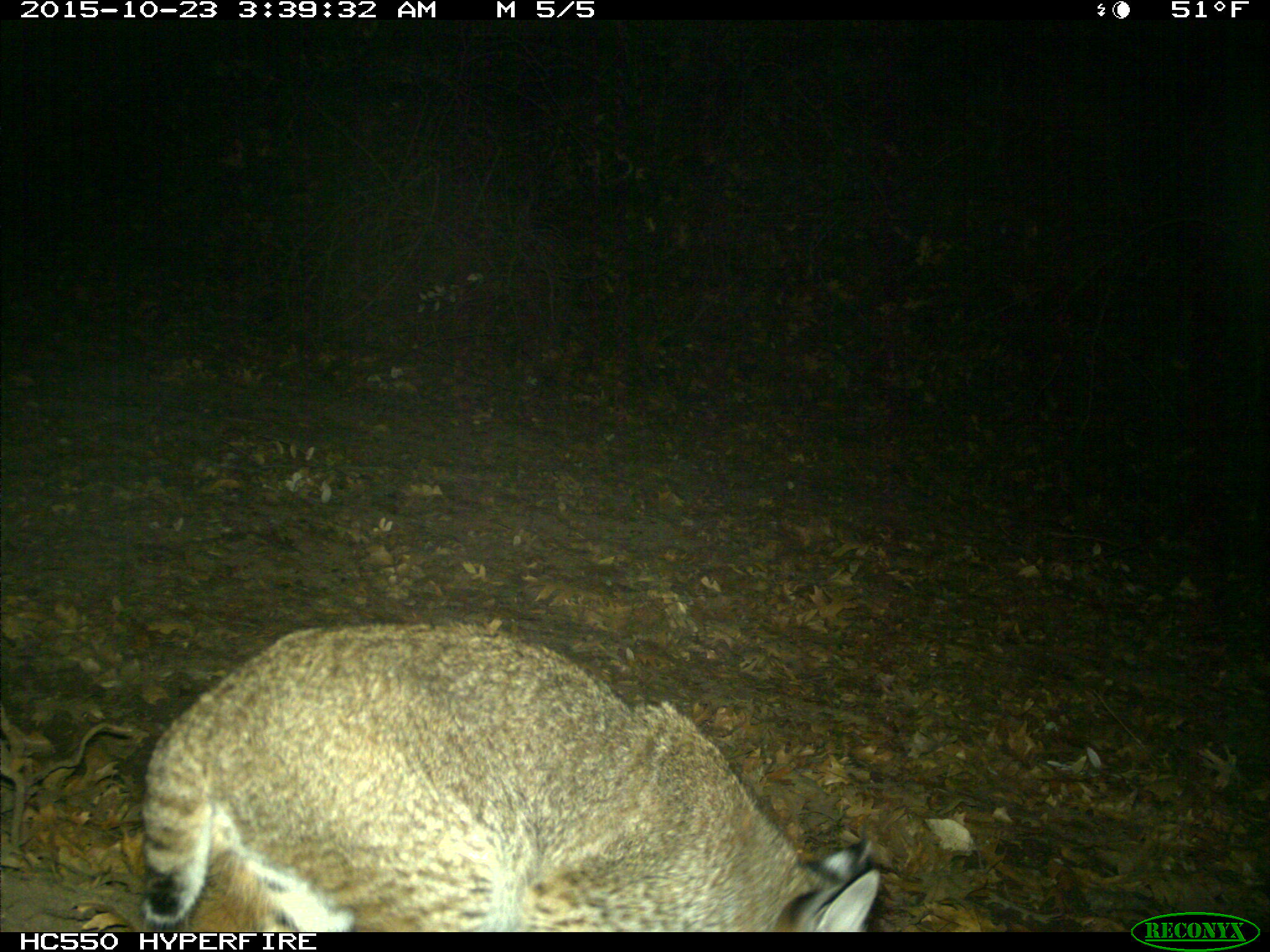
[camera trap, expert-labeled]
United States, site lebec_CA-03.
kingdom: Animalia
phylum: Chordata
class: Mammalia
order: Carnivora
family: Felidae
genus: Lynx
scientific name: Lynx rufus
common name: bobcat